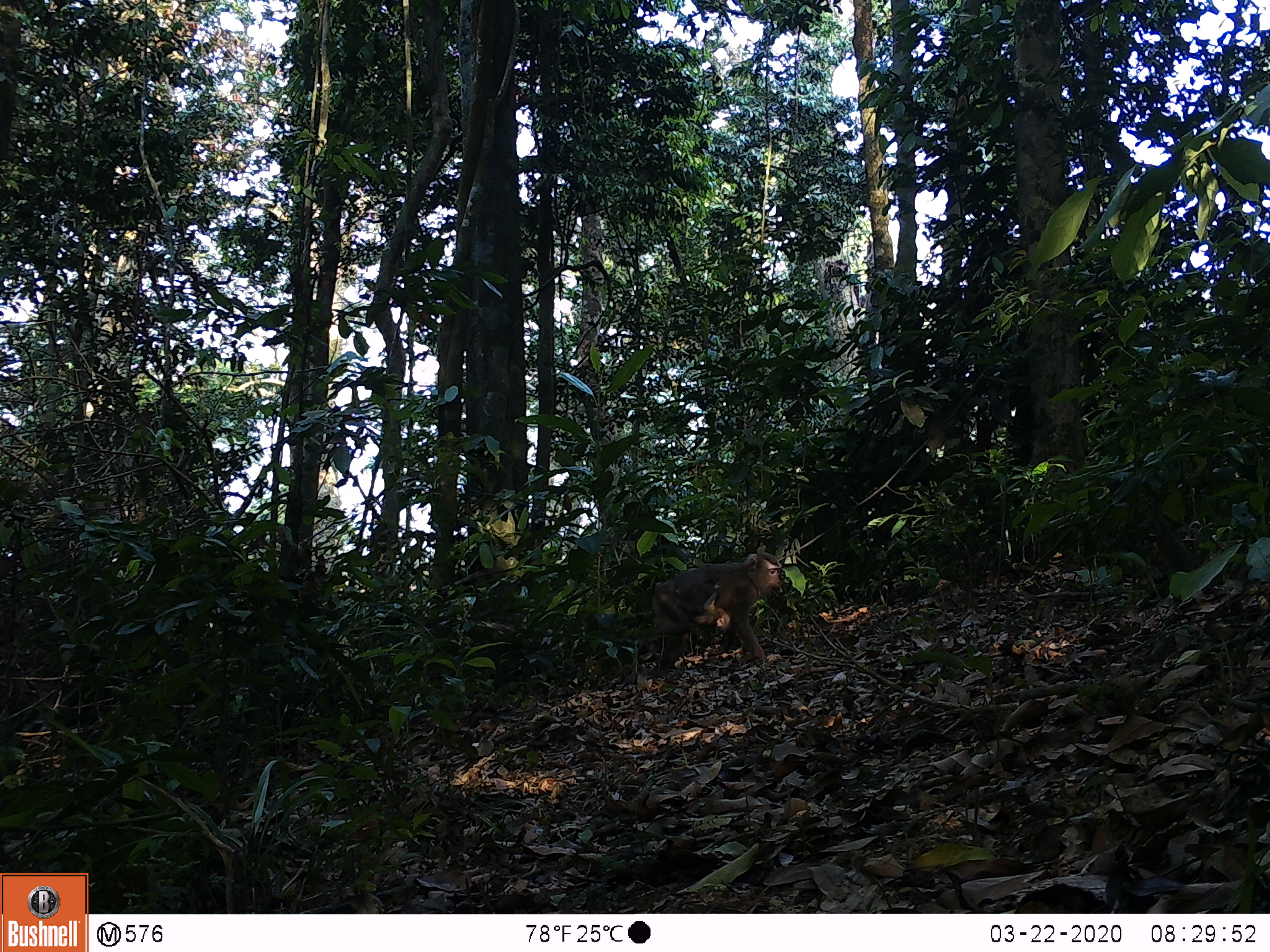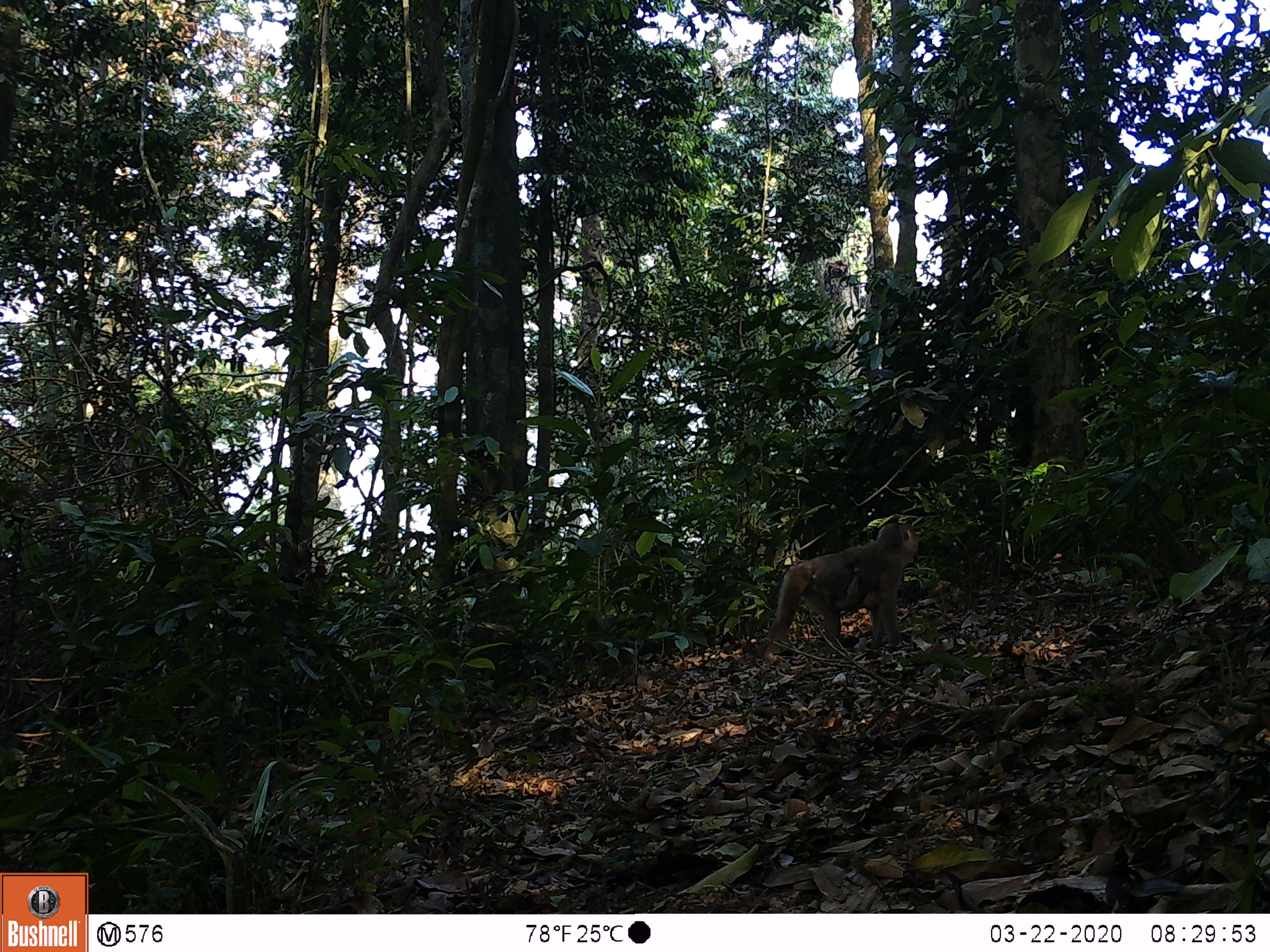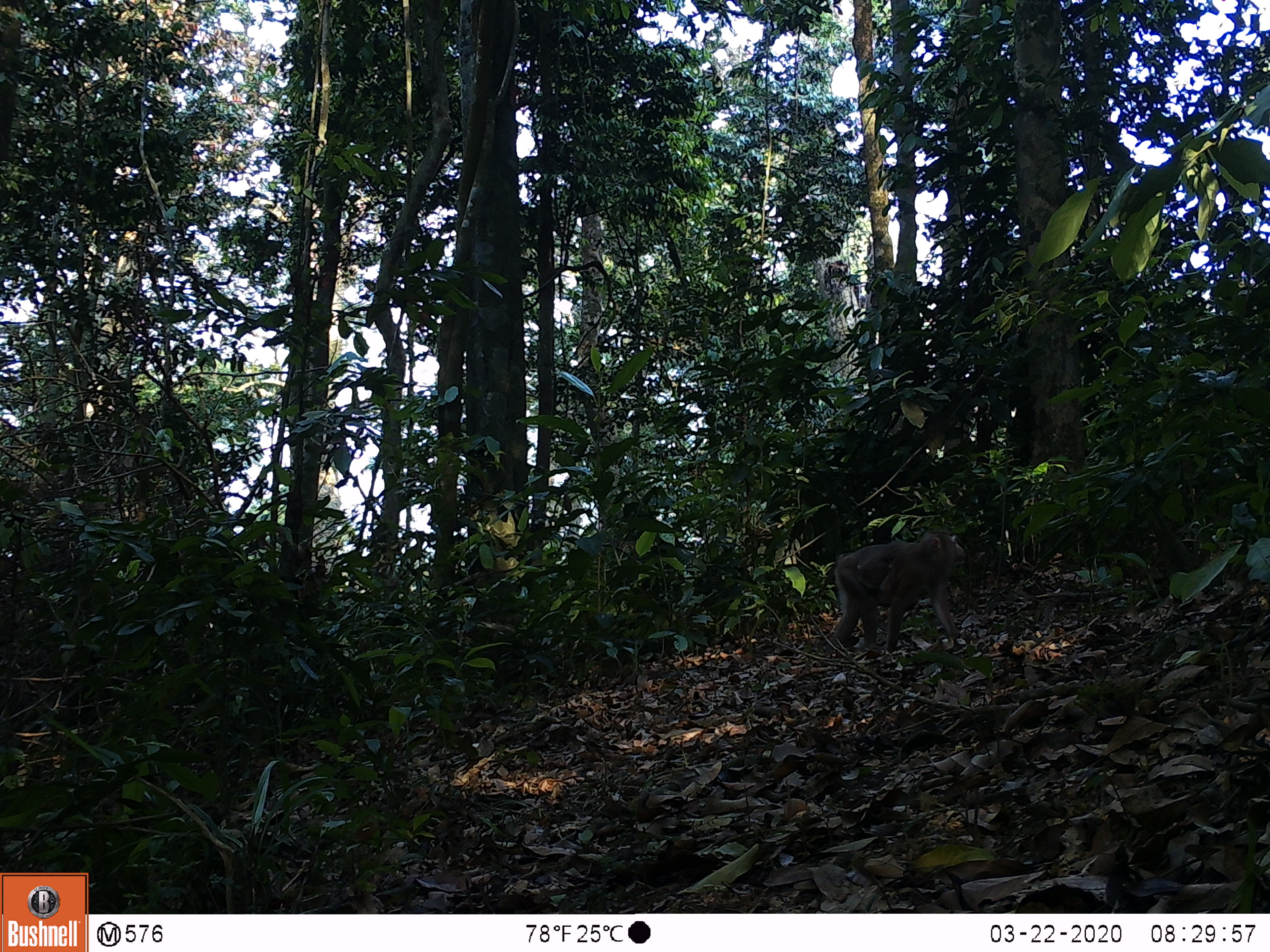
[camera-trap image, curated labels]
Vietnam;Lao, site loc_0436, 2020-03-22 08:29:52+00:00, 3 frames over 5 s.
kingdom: Animalia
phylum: Chordata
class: Mammalia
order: Primates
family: Cercopithecidae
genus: Macaca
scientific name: Macaca nemestrina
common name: pig-tailed macaque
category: pig tailed macaque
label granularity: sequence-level